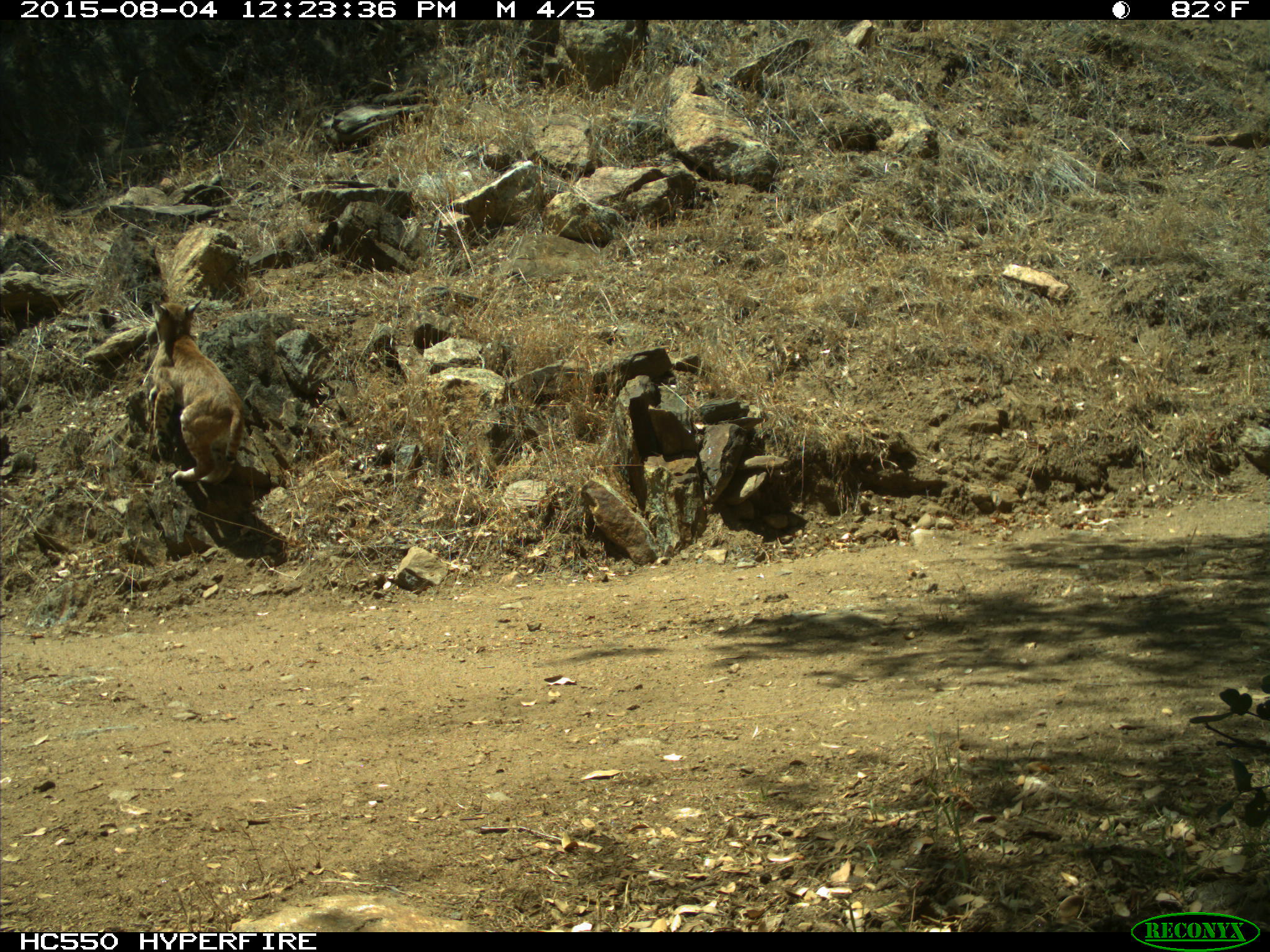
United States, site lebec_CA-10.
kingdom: Animalia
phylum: Chordata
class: Mammalia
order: Carnivora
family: Felidae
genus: Lynx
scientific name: Lynx rufus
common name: bobcat